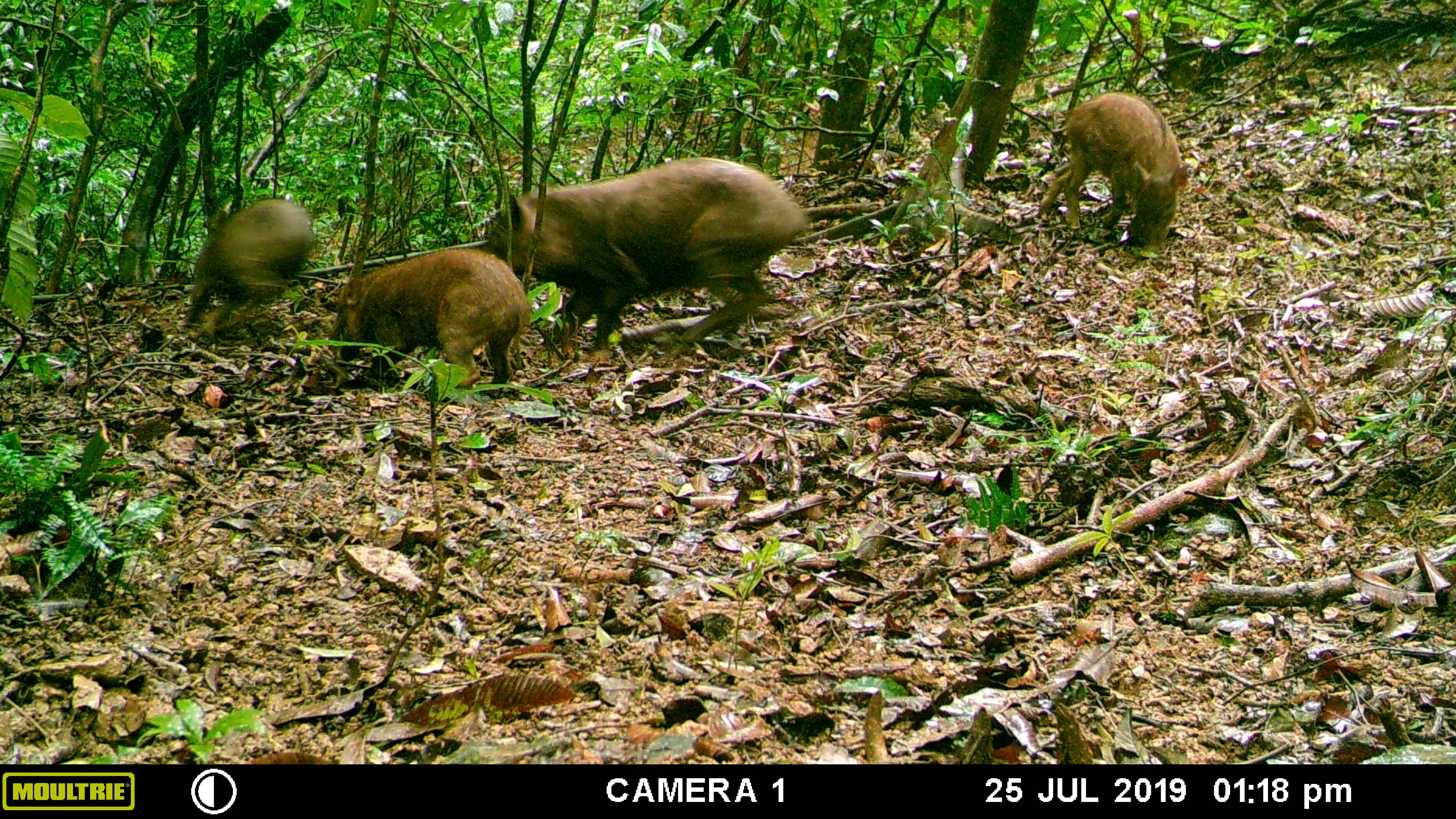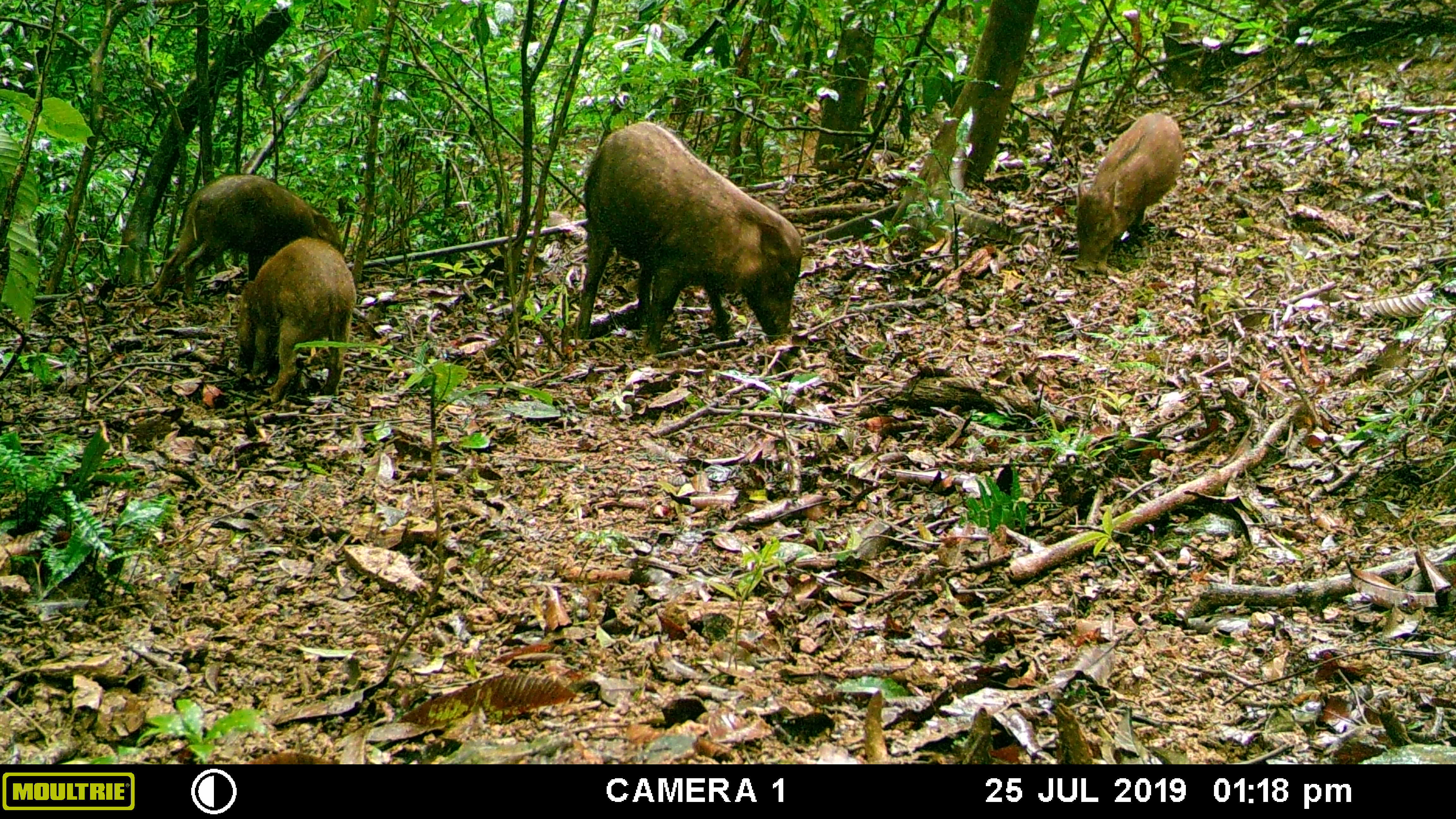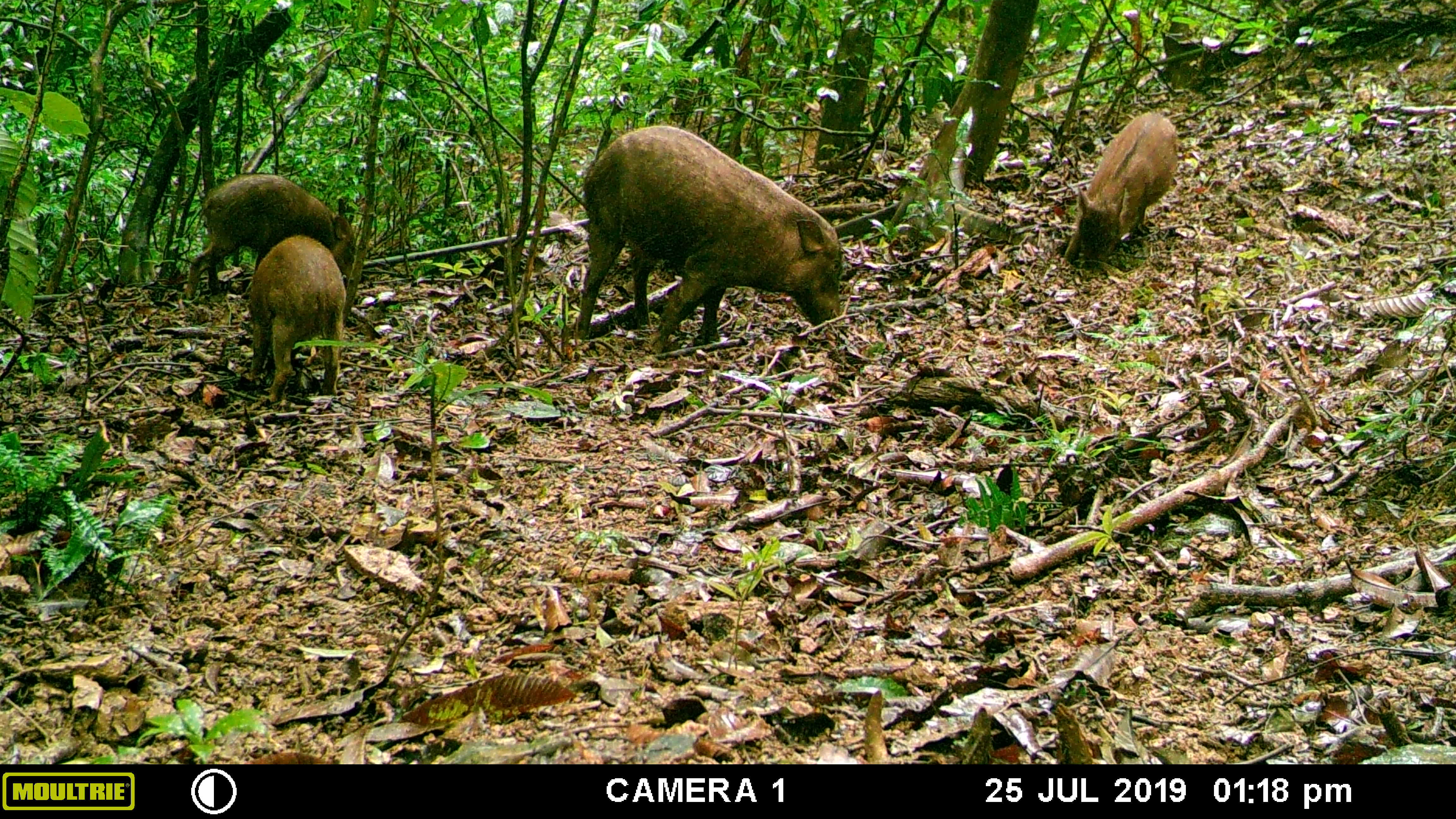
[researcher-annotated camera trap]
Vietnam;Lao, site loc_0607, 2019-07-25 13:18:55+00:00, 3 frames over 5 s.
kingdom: Animalia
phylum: Chordata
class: Mammalia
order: Artiodactyla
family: Suidae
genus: Sus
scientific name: Sus scrofa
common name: eurasian wild pig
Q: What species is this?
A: Eurasian wild pig (Sus scrofa).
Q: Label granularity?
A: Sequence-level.